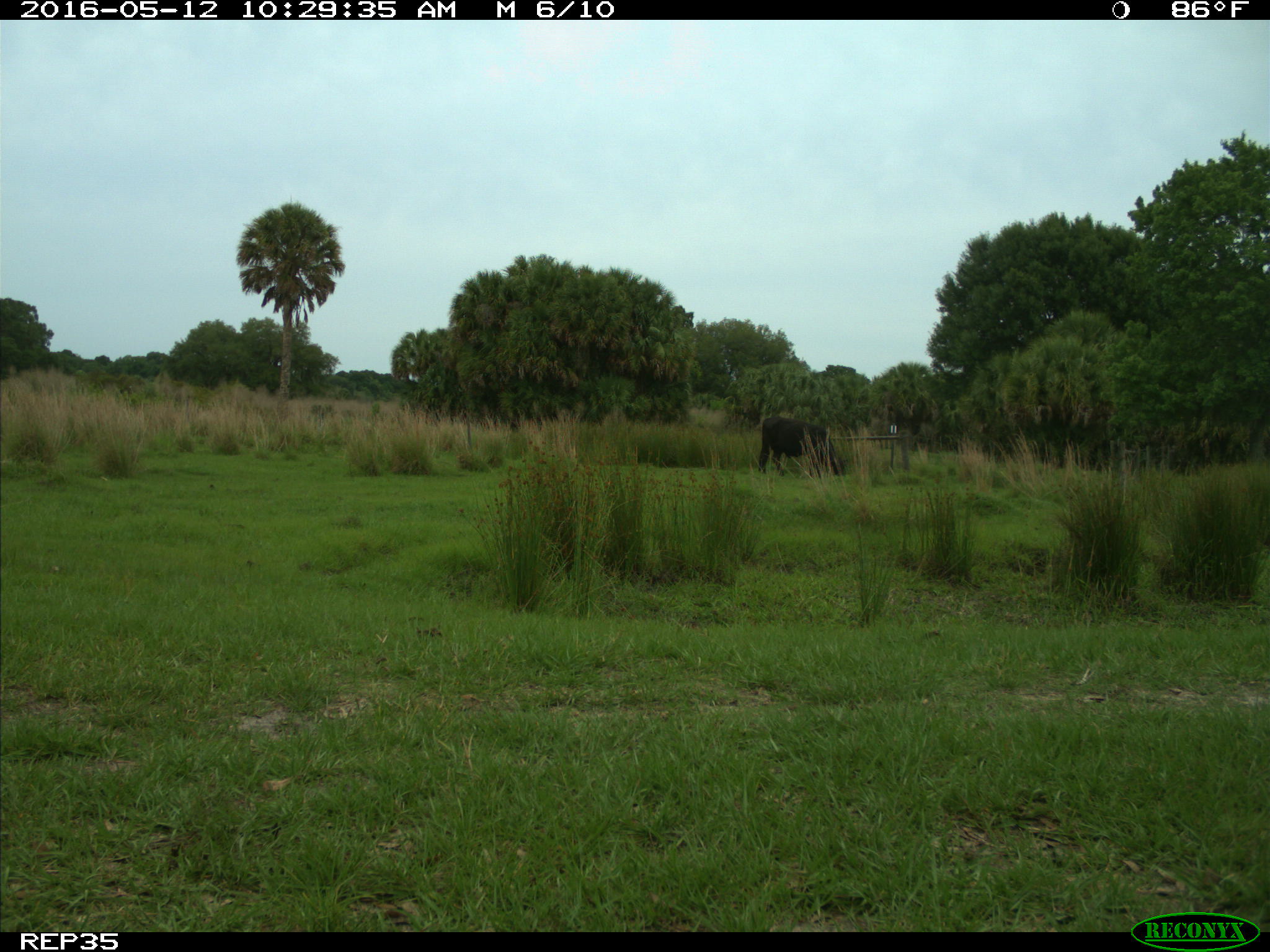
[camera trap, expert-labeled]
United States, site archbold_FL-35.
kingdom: Animalia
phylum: Chordata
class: Mammalia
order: Artiodactyla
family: Bovidae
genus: Bos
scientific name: Bos taurus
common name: domestic cow